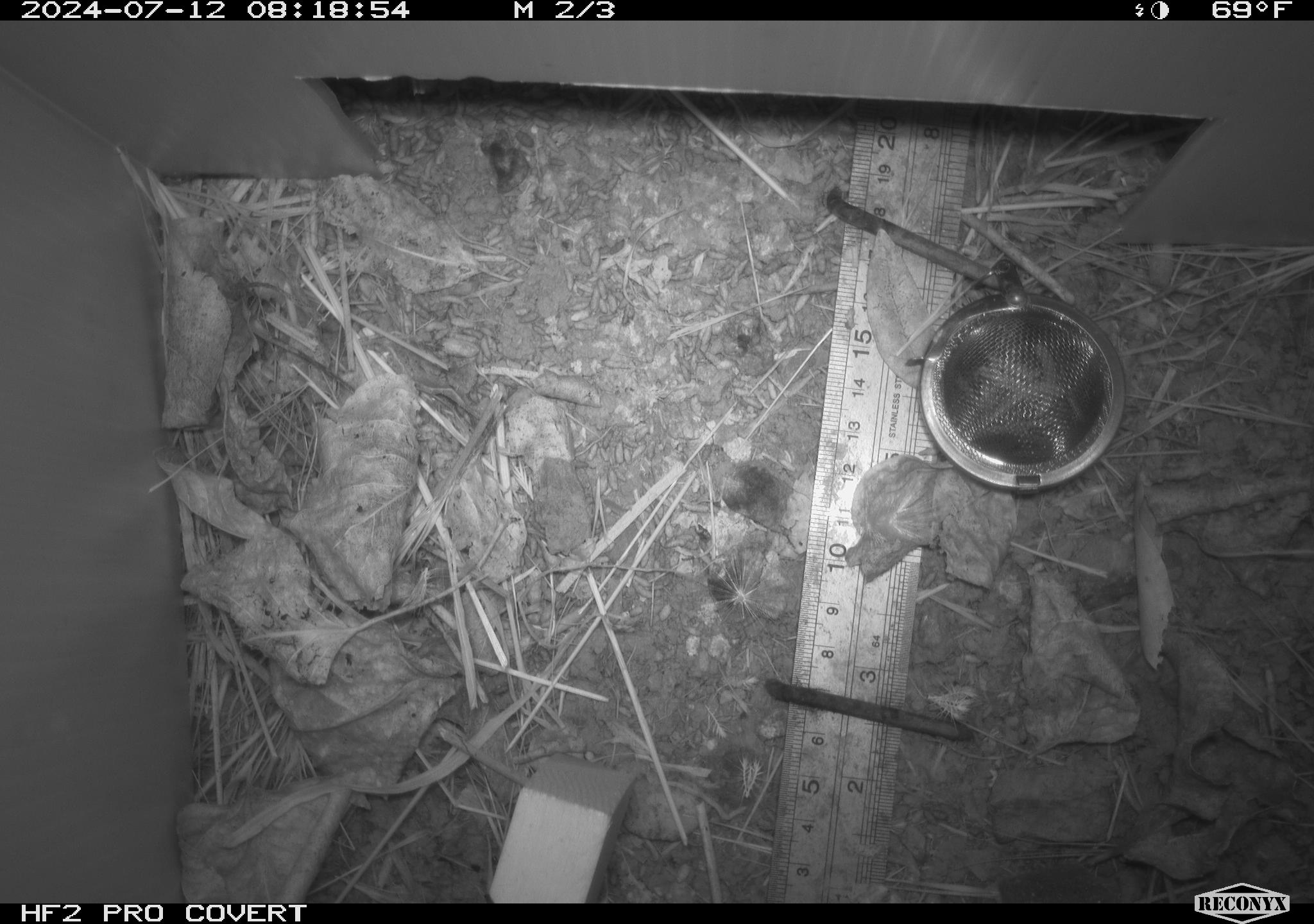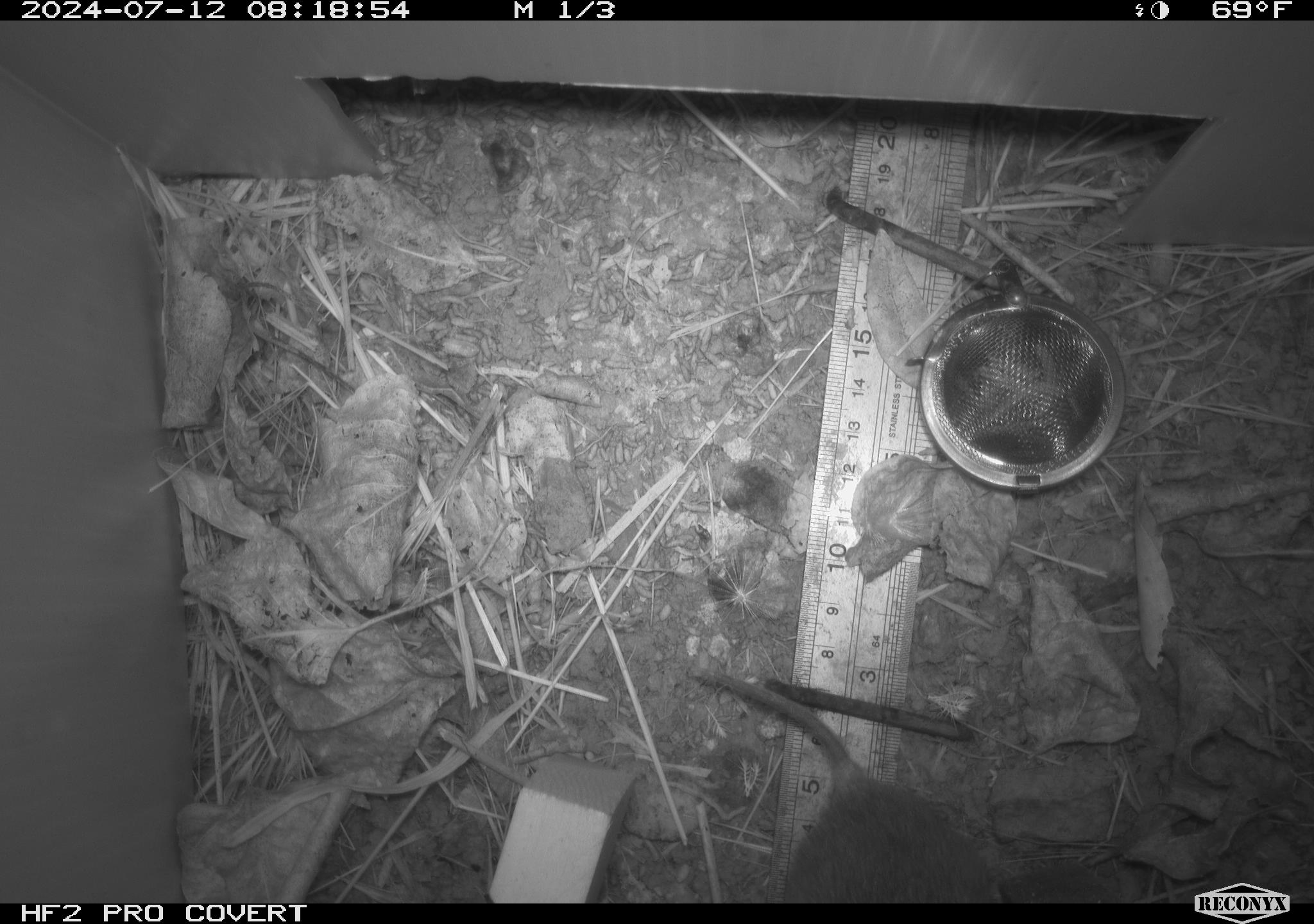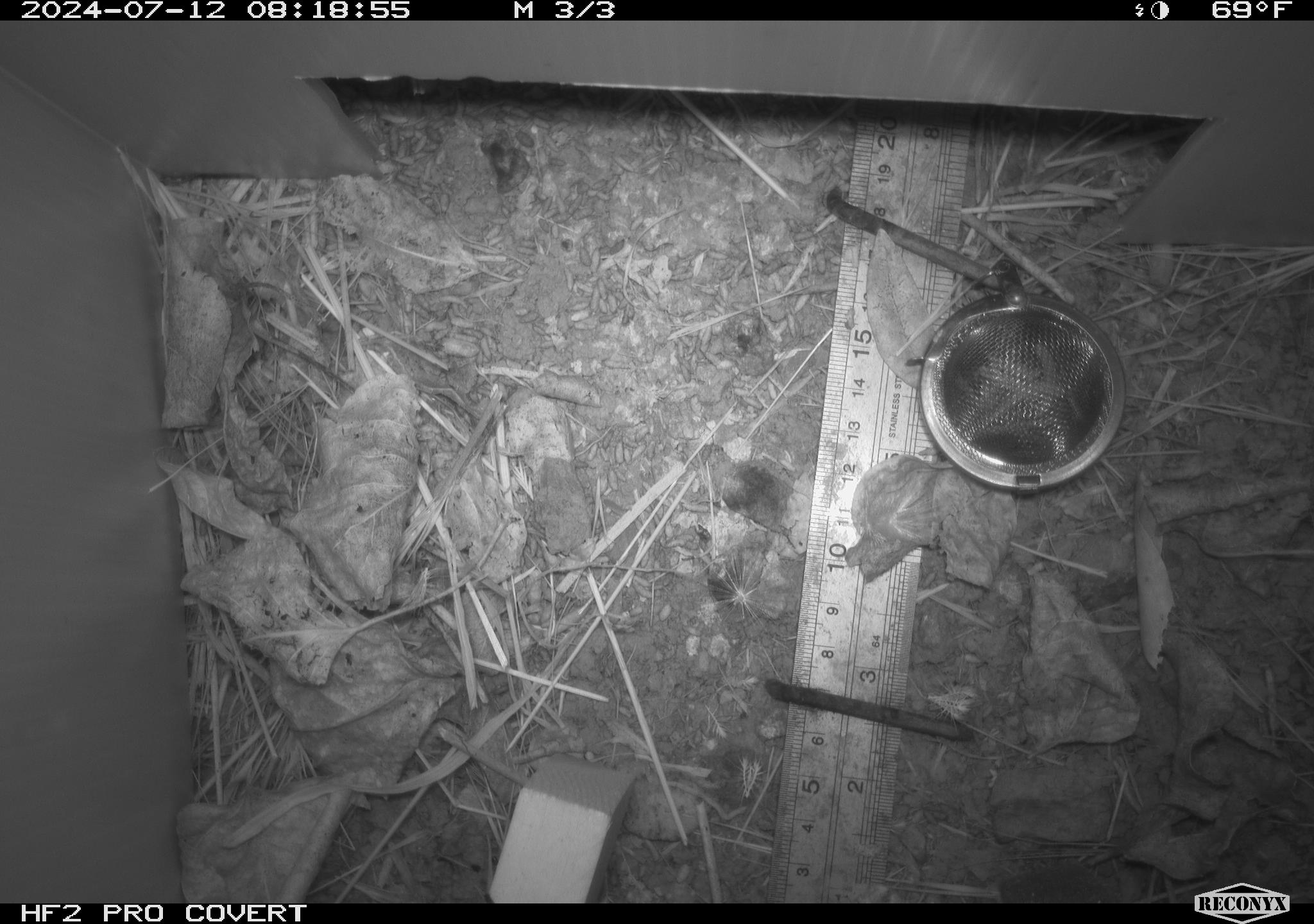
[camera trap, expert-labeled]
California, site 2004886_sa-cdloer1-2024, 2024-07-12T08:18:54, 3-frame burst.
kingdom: Animalia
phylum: Chordata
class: Mammalia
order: Rodentia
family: Cricetidae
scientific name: Arvicolinae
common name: voles, lemmings, and muskrats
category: arvicolinae subfamily